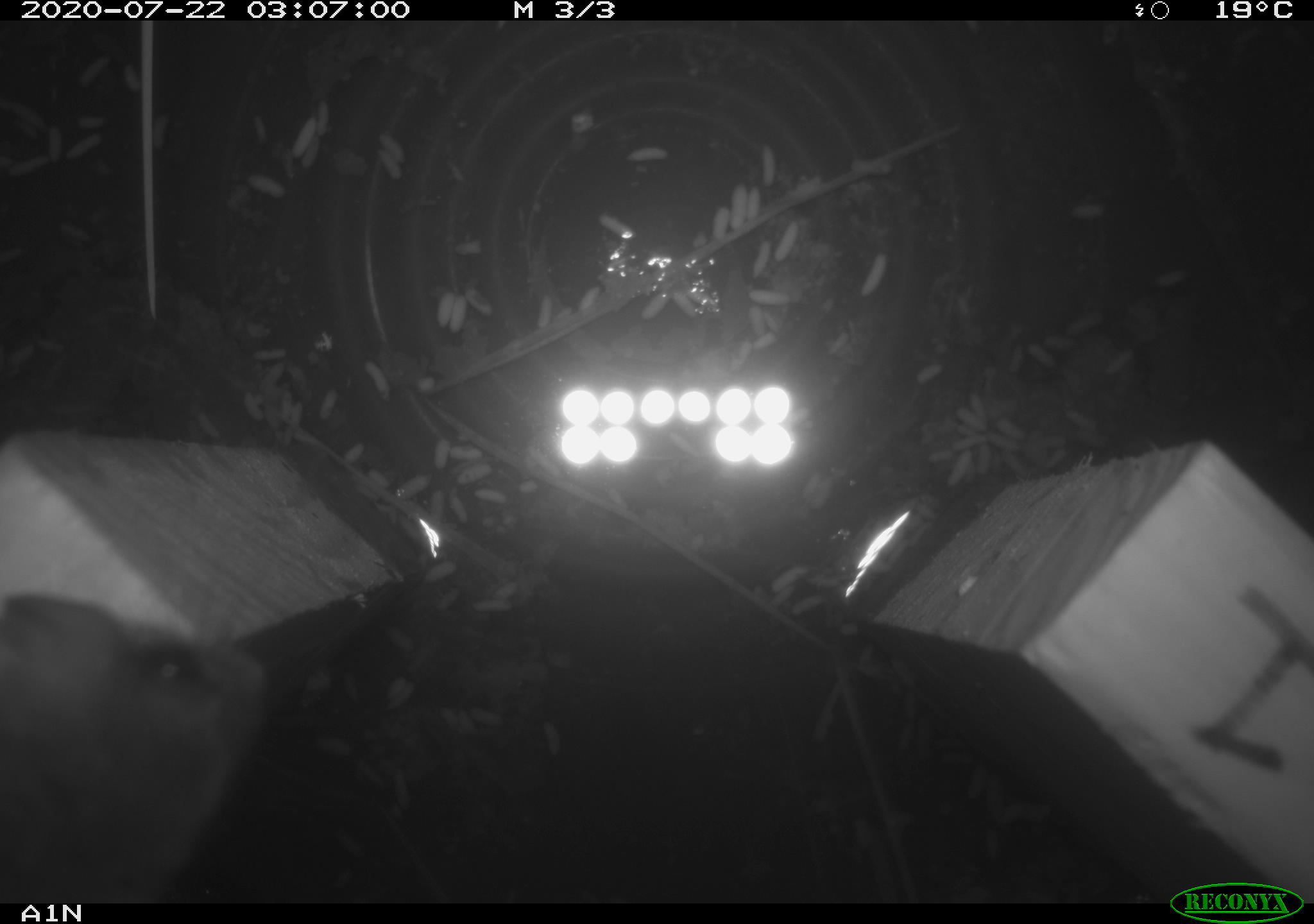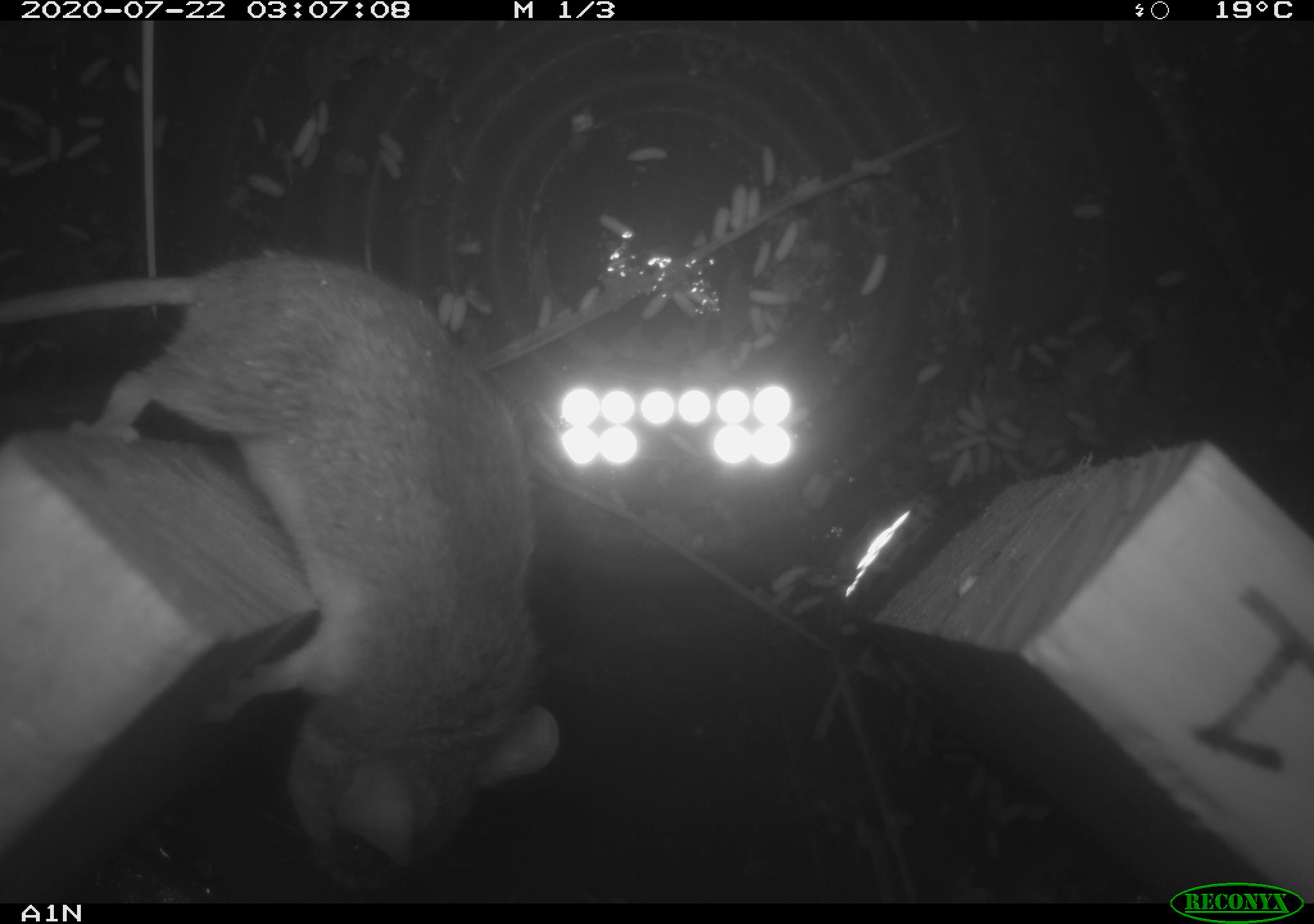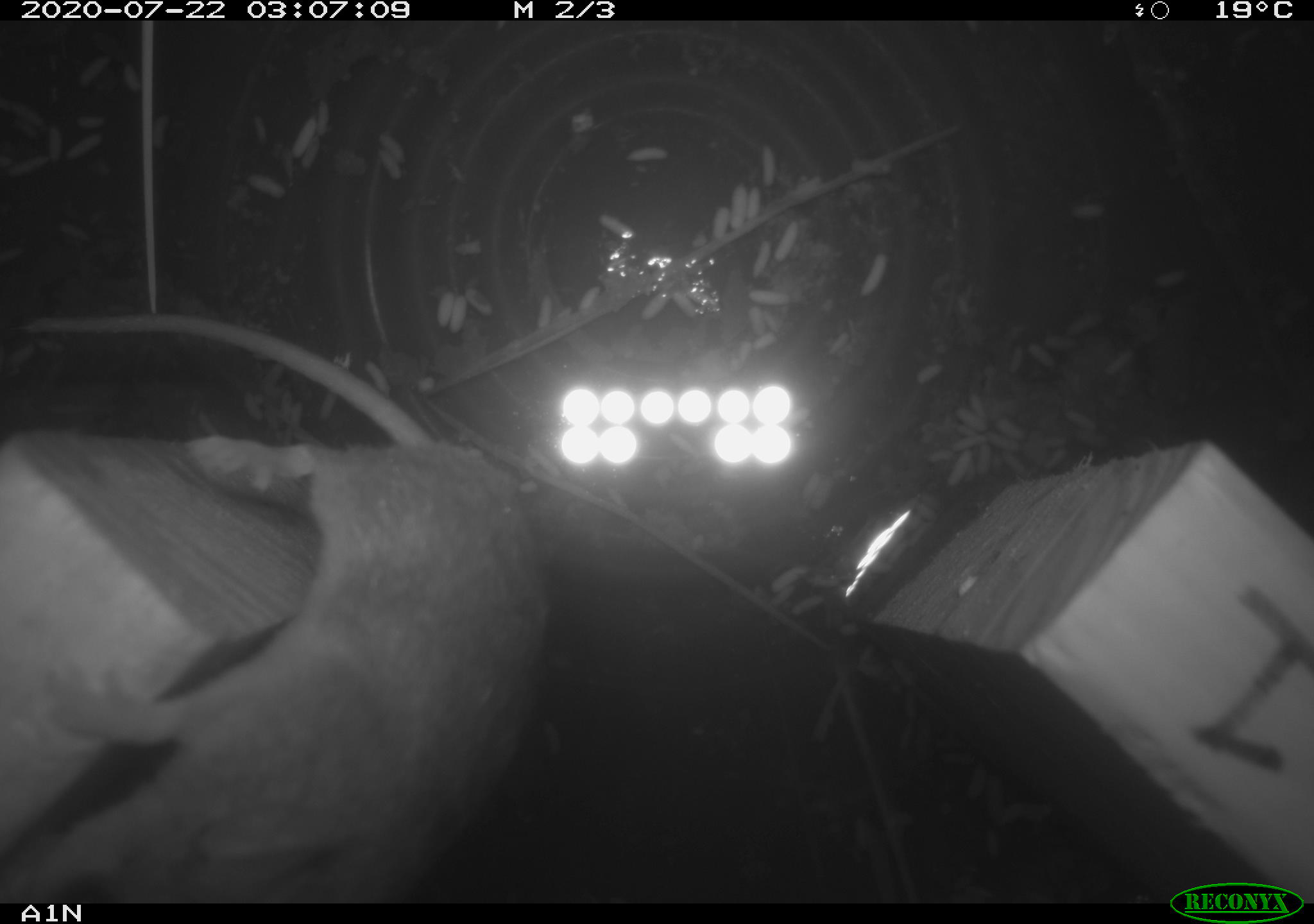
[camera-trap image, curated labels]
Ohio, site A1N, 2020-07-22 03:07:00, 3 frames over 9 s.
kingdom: Animalia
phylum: Chordata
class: Mammalia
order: Rodentia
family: Cricetidae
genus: Peromyscus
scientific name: Peromyscus leucopus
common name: white-footed mouse